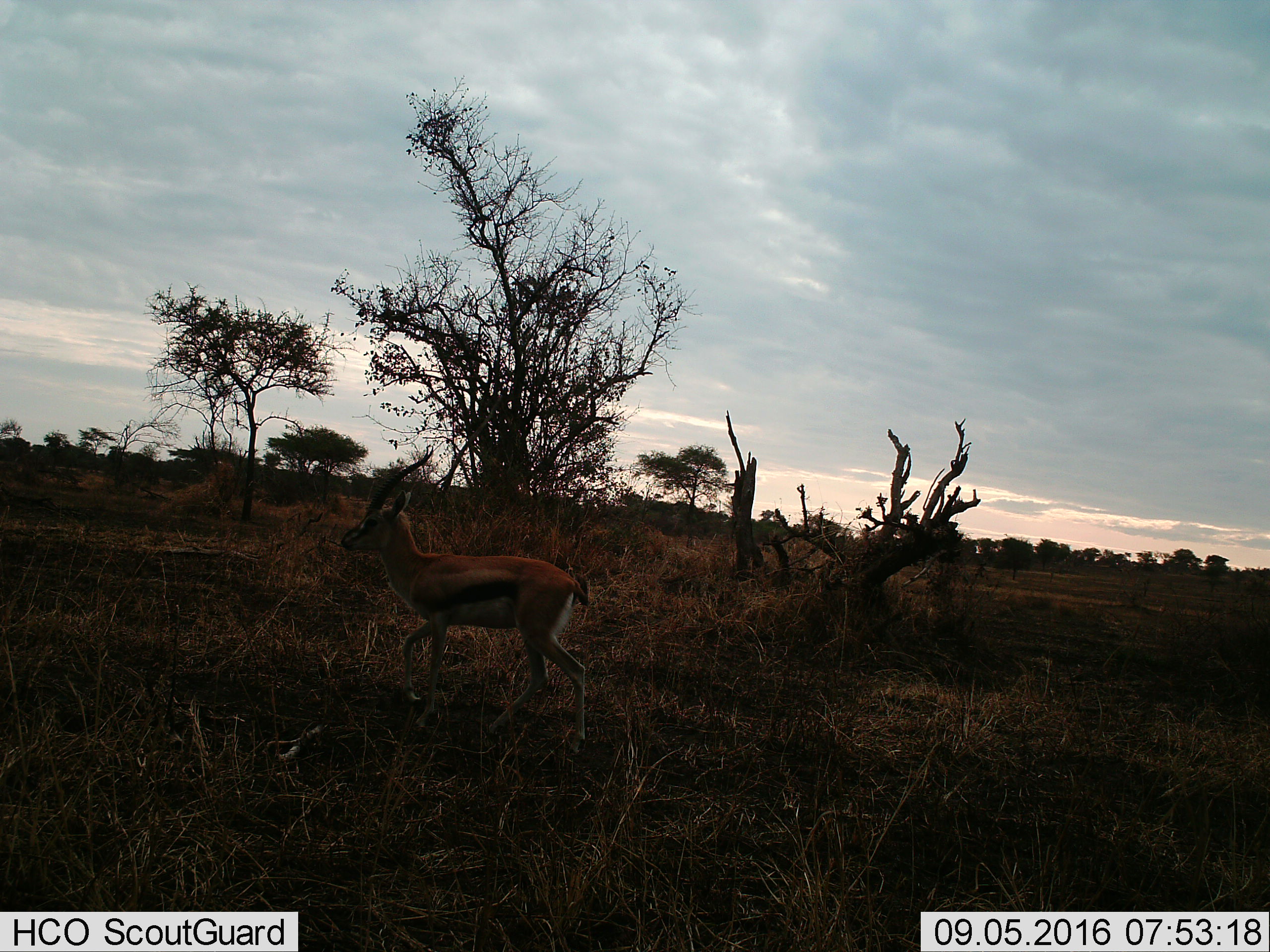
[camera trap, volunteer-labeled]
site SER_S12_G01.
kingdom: Animalia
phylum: Chordata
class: Mammalia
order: Artiodactyla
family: Bovidae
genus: Eudorcas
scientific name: Eudorcas thomsonii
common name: thomson's gazelle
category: gazellethomsons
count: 1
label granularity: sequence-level